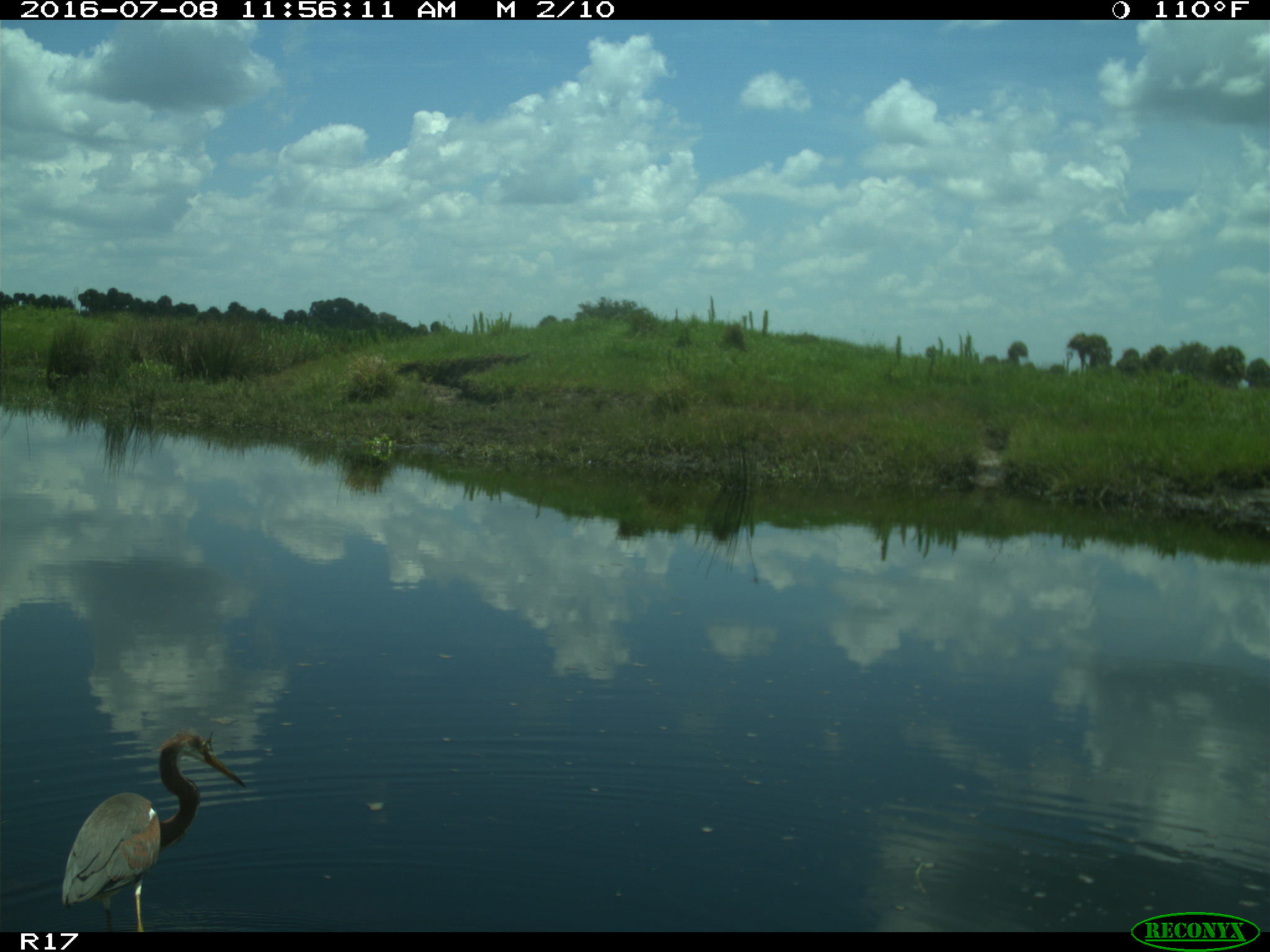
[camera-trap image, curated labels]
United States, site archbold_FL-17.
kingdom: Animalia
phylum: Chordata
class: Aves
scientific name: Aves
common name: birds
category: unidentified bird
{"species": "unidentified bird (birds) (Aves)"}